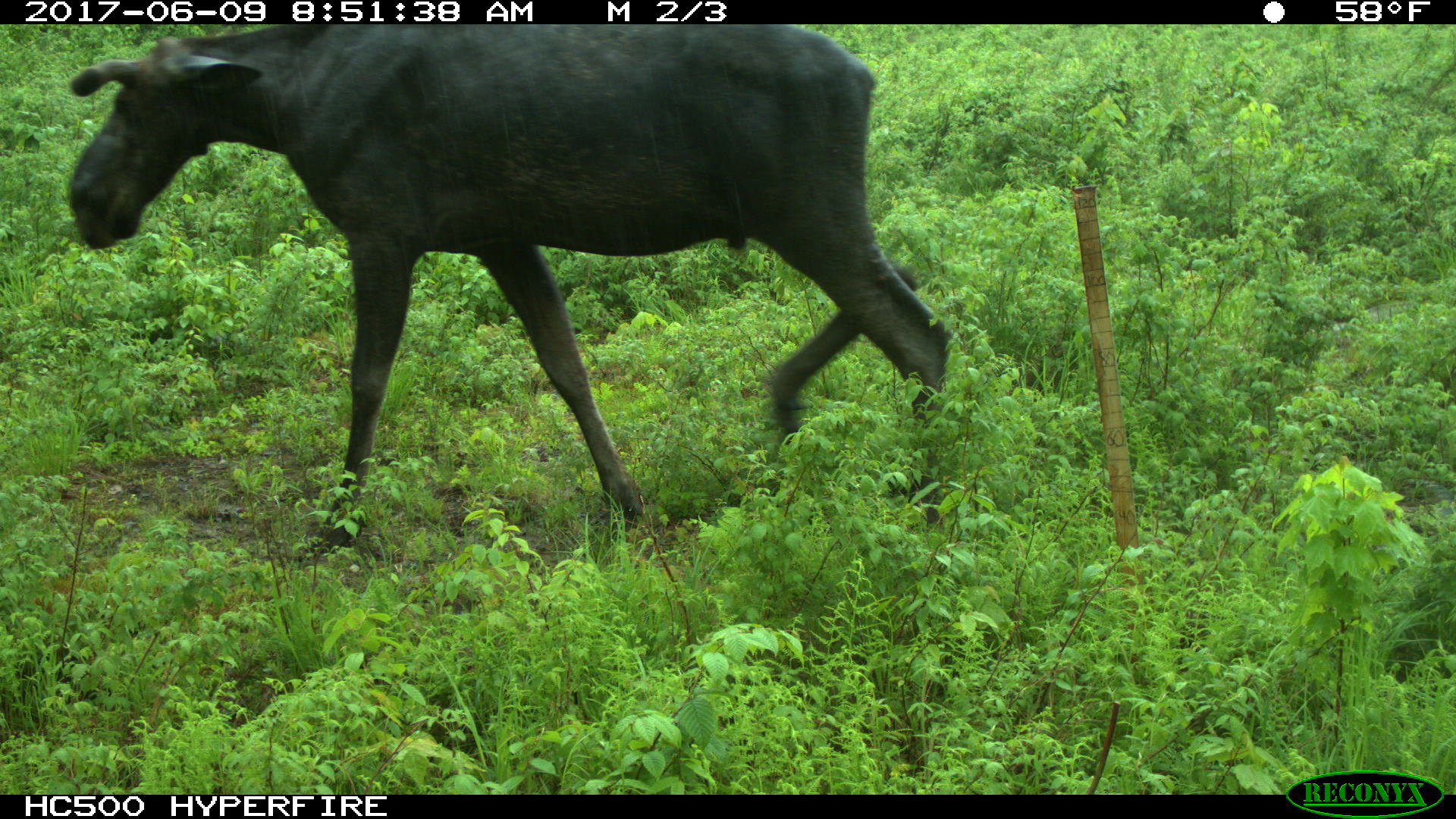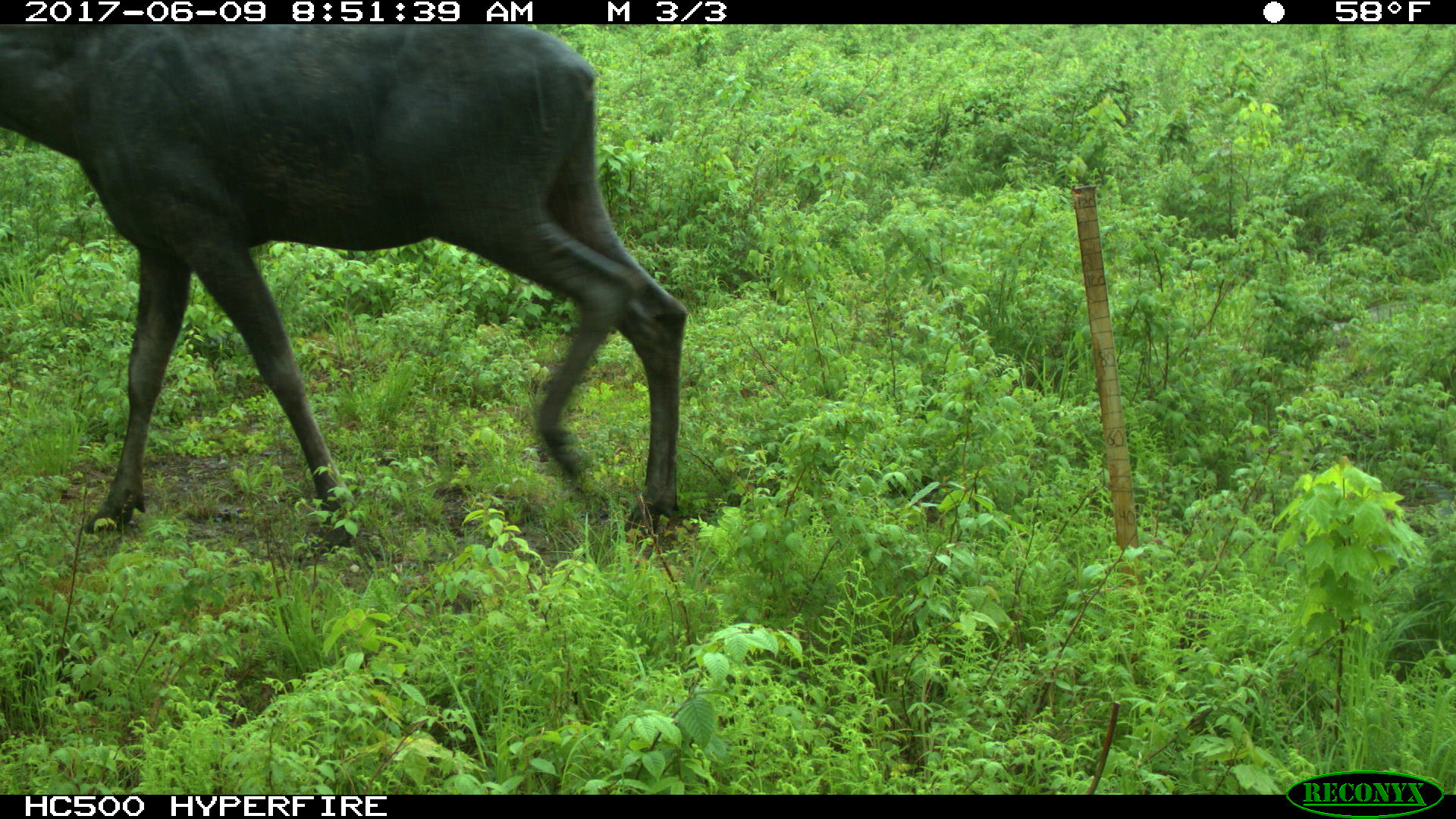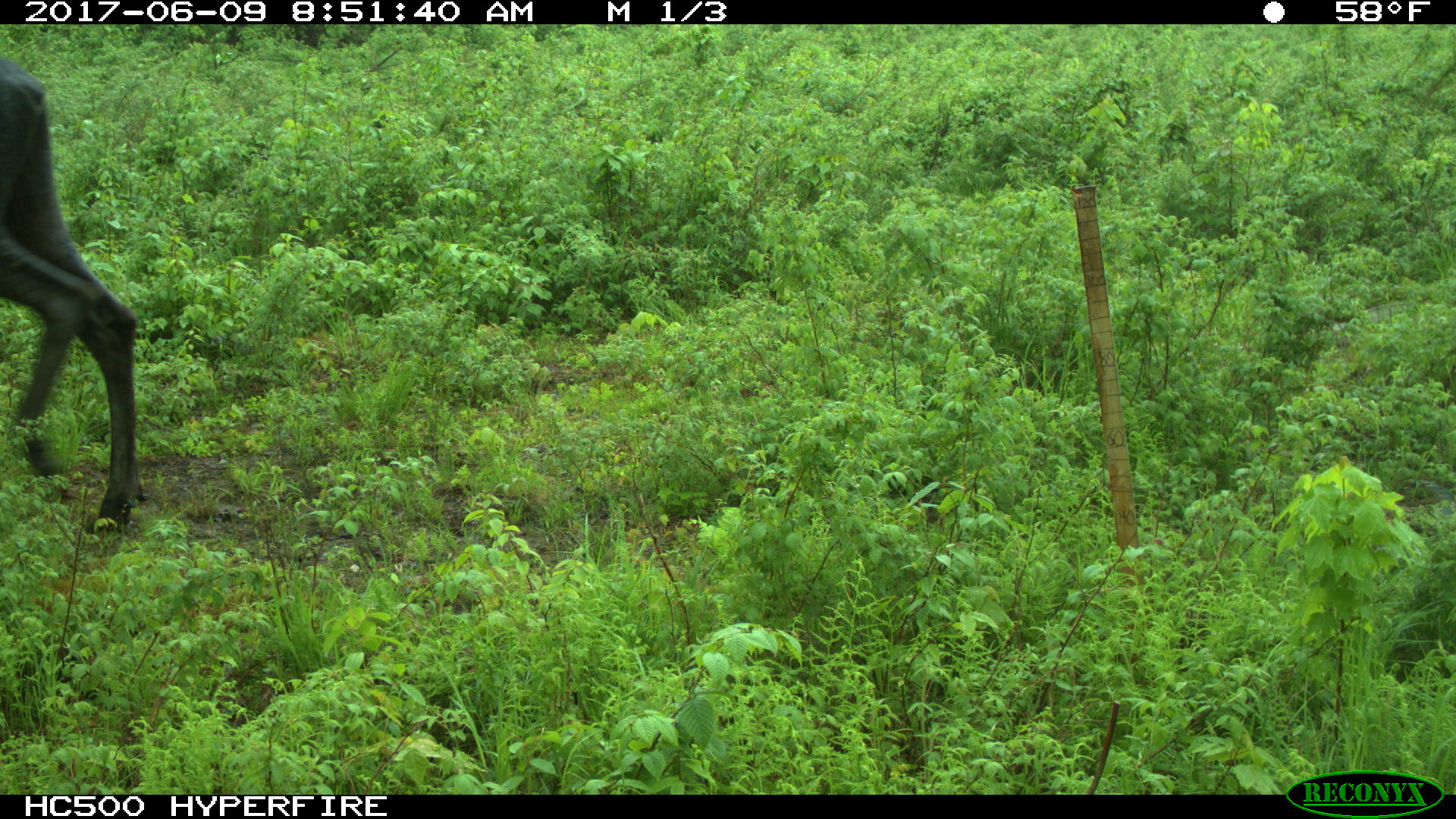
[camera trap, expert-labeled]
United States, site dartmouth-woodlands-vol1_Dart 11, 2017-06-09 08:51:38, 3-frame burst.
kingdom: Animalia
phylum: Chordata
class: Mammalia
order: Artiodactyla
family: Cervidae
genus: Alces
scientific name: Alces alces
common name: moose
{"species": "moose (Alces alces)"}